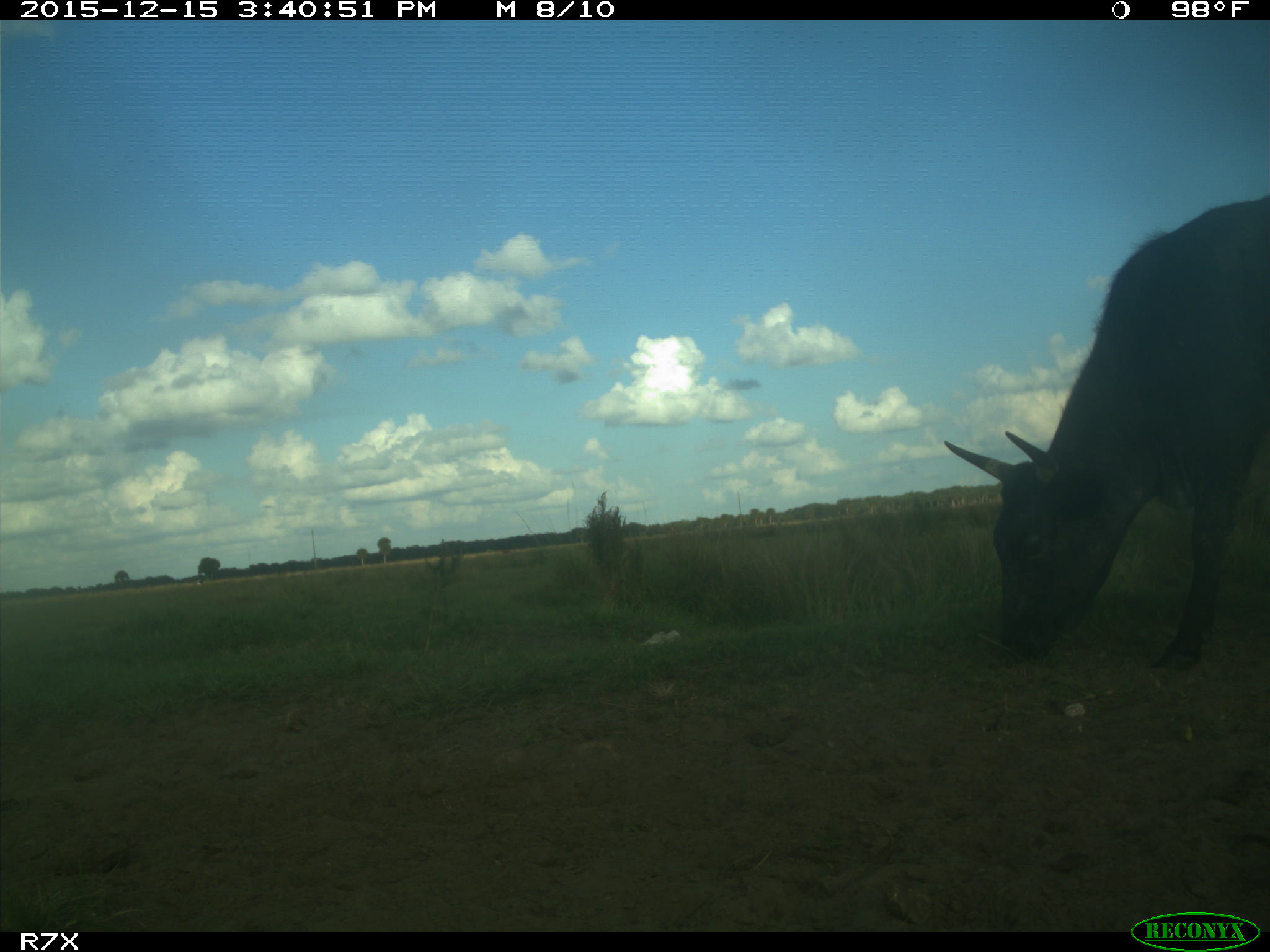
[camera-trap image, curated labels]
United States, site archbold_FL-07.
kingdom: Animalia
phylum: Chordata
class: Mammalia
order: Artiodactyla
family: Bovidae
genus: Bos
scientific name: Bos taurus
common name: domestic cow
Bos taurus (domestic cow).